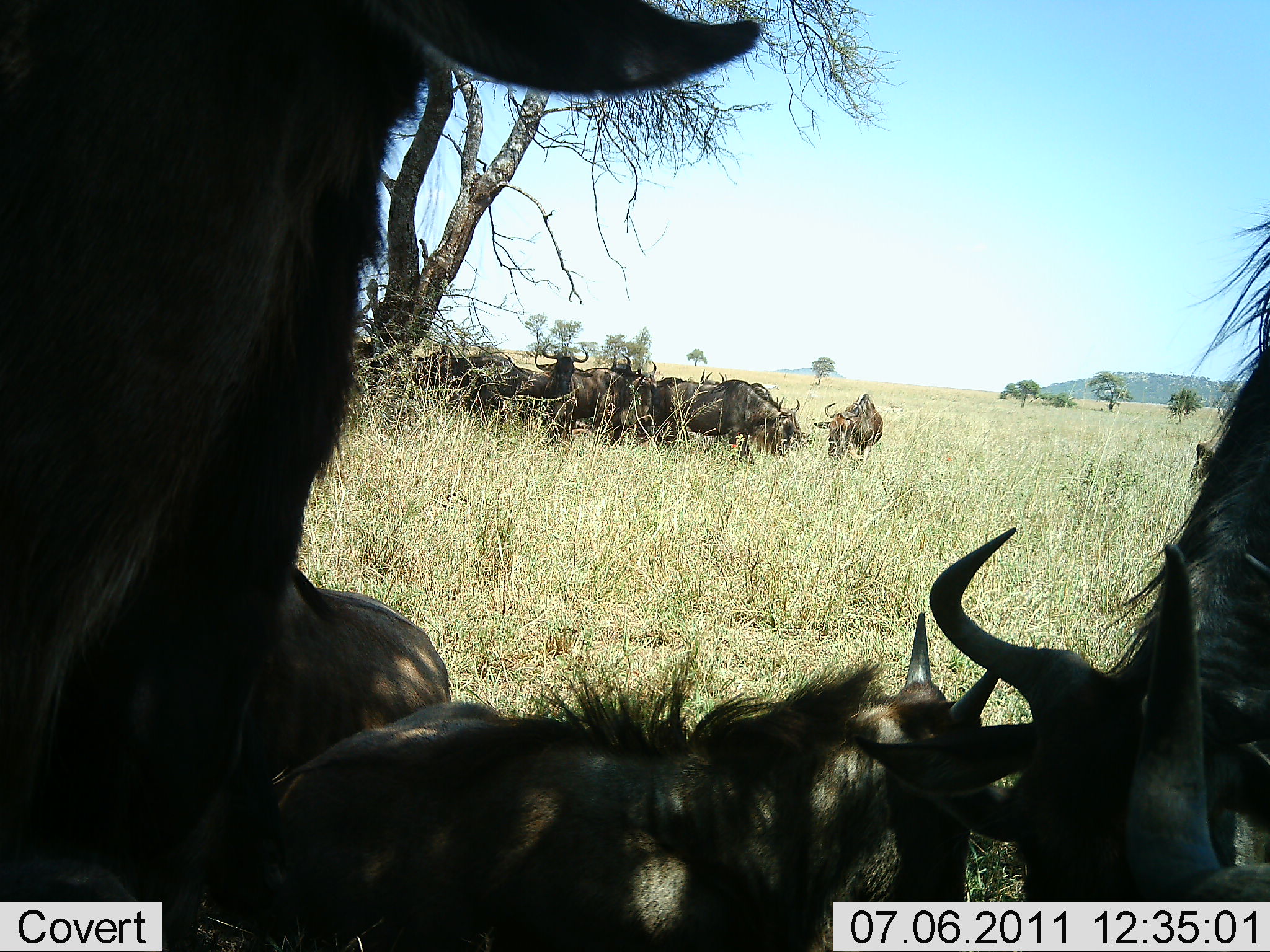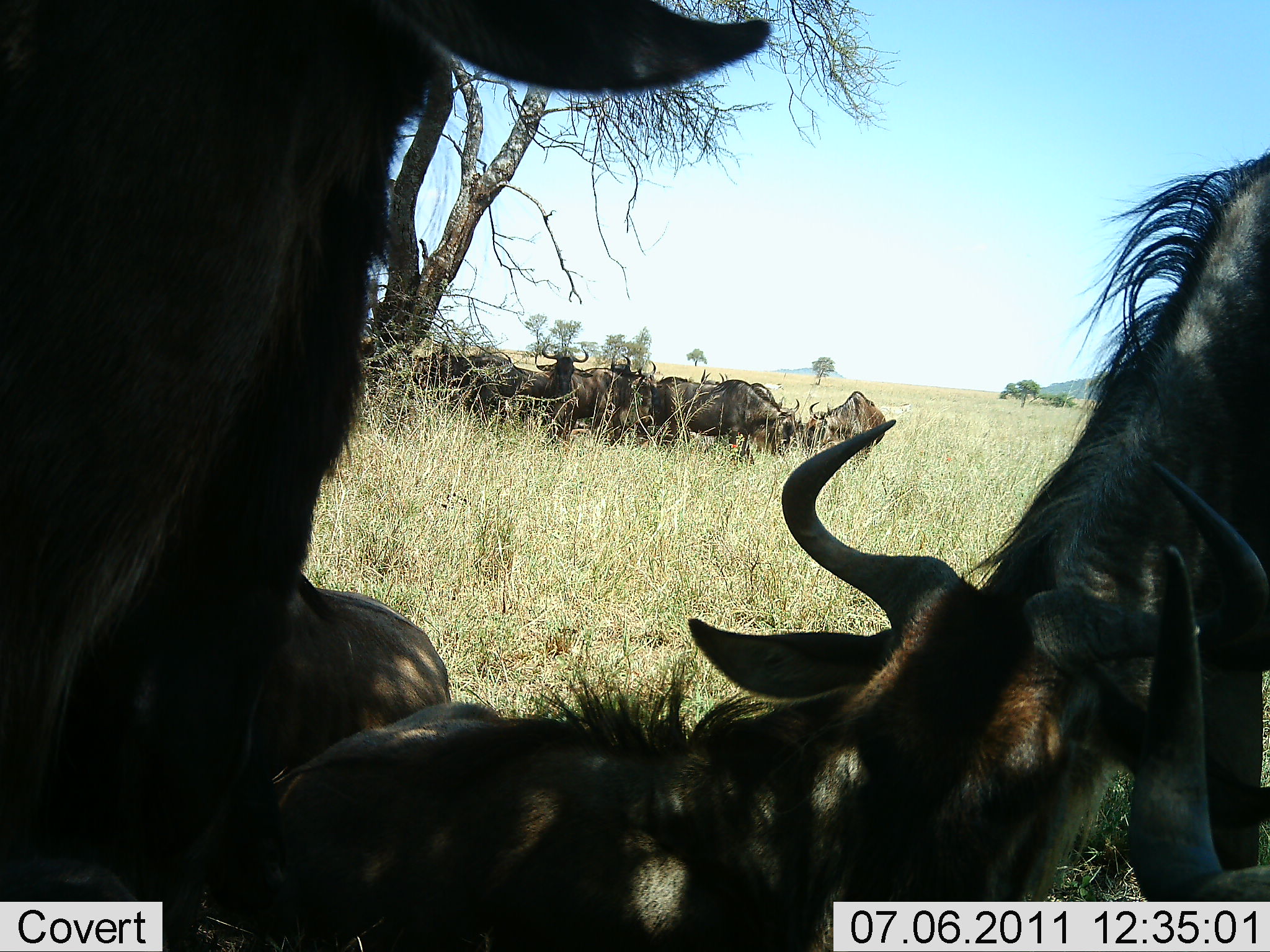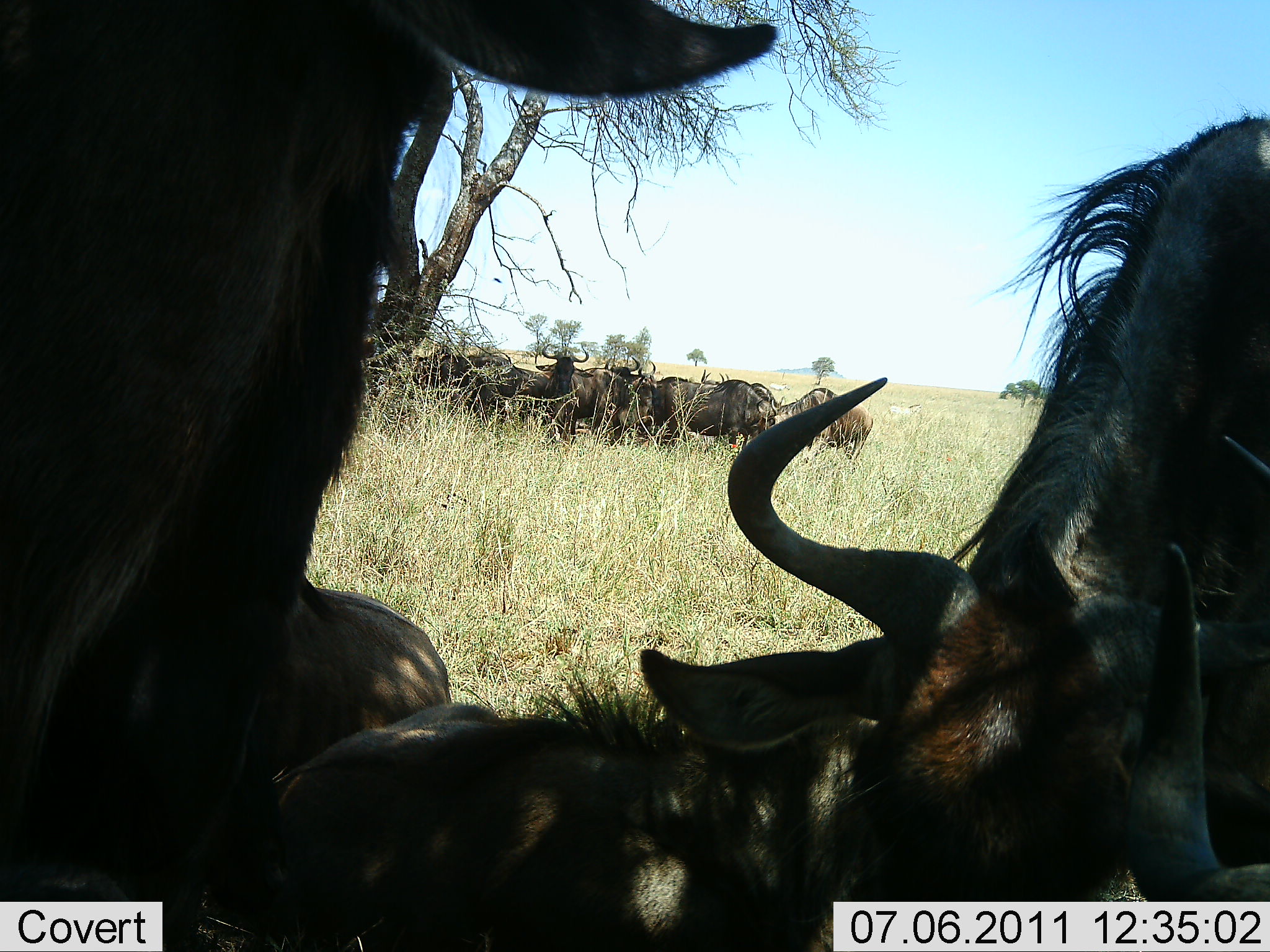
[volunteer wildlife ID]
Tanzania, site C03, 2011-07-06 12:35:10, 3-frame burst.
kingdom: Animalia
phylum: Chordata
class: Mammalia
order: Artiodactyla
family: Bovidae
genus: Connochaetes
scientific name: Connochaetes taurinus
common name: blue wildebeest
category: wildebeest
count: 11-50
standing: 40%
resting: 90%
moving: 0%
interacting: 10%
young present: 40%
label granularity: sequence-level